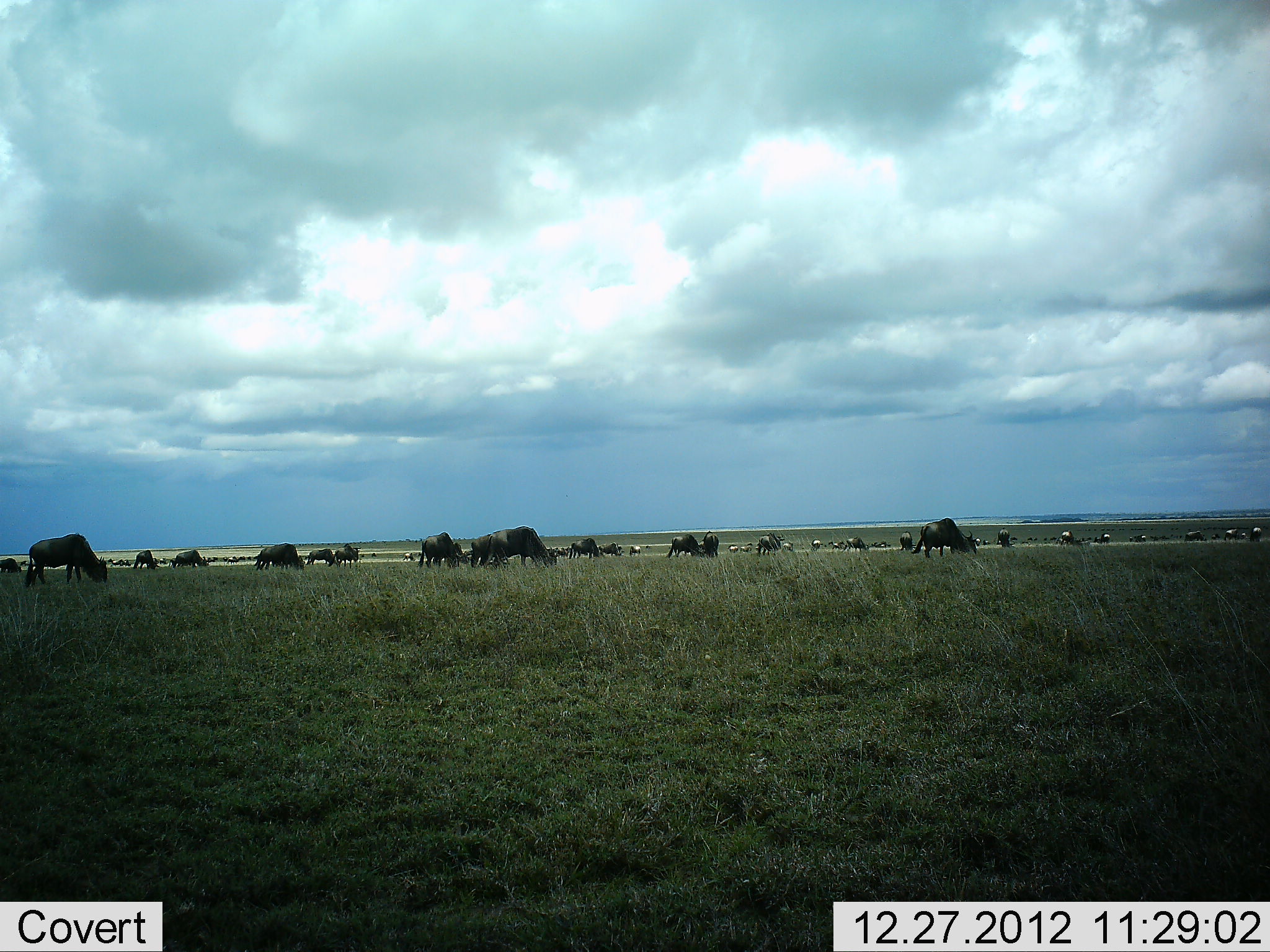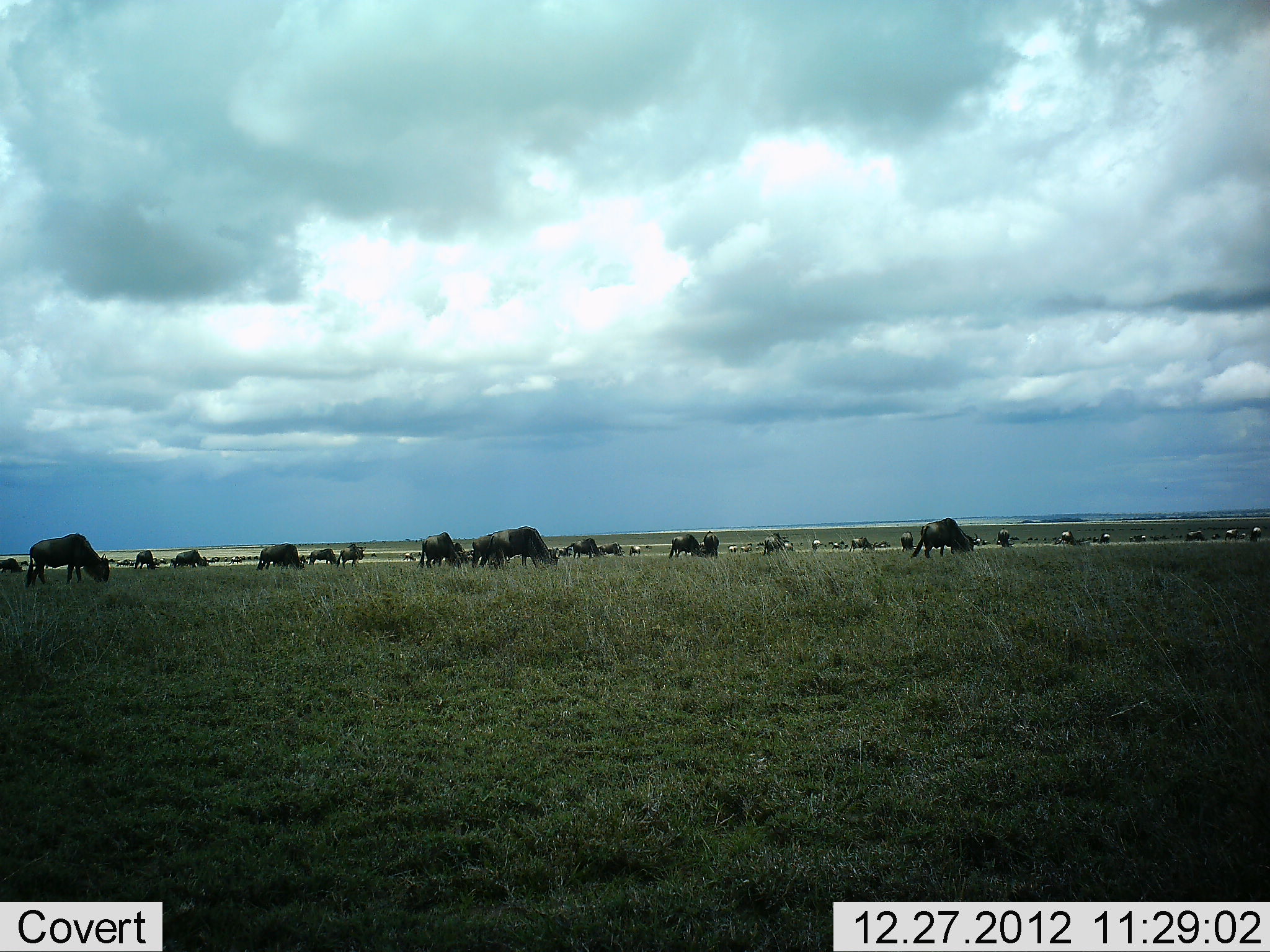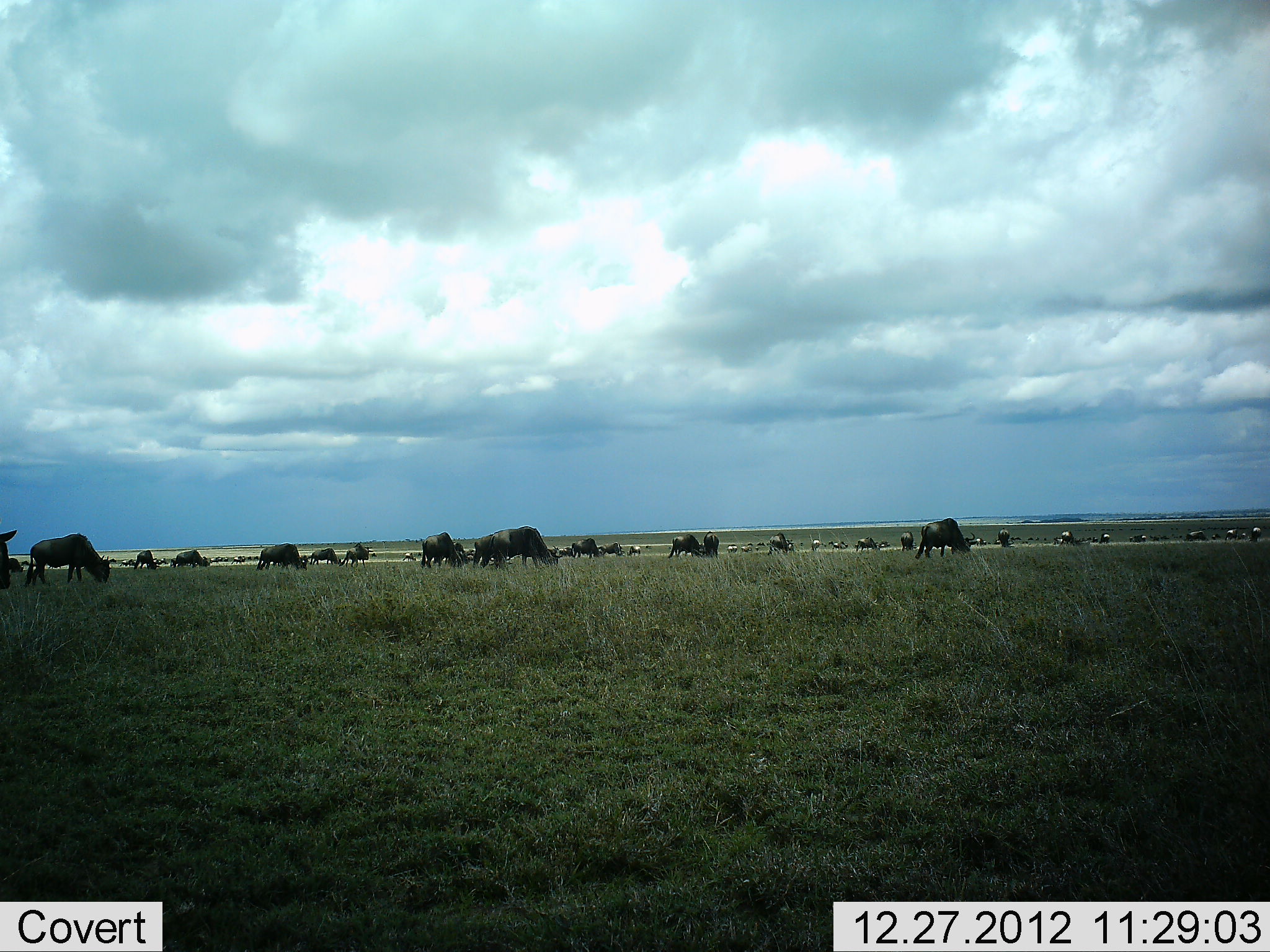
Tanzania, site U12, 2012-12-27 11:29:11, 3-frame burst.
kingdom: Animalia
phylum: Chordata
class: Mammalia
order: Artiodactyla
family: Bovidae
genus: Connochaetes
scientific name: Connochaetes taurinus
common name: blue wildebeest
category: wildebeest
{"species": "wildebeest (blue wildebeest) (Connochaetes taurinus)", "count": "11-50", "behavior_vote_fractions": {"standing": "80%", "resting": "0%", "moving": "20%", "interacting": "0%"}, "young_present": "0%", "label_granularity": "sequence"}